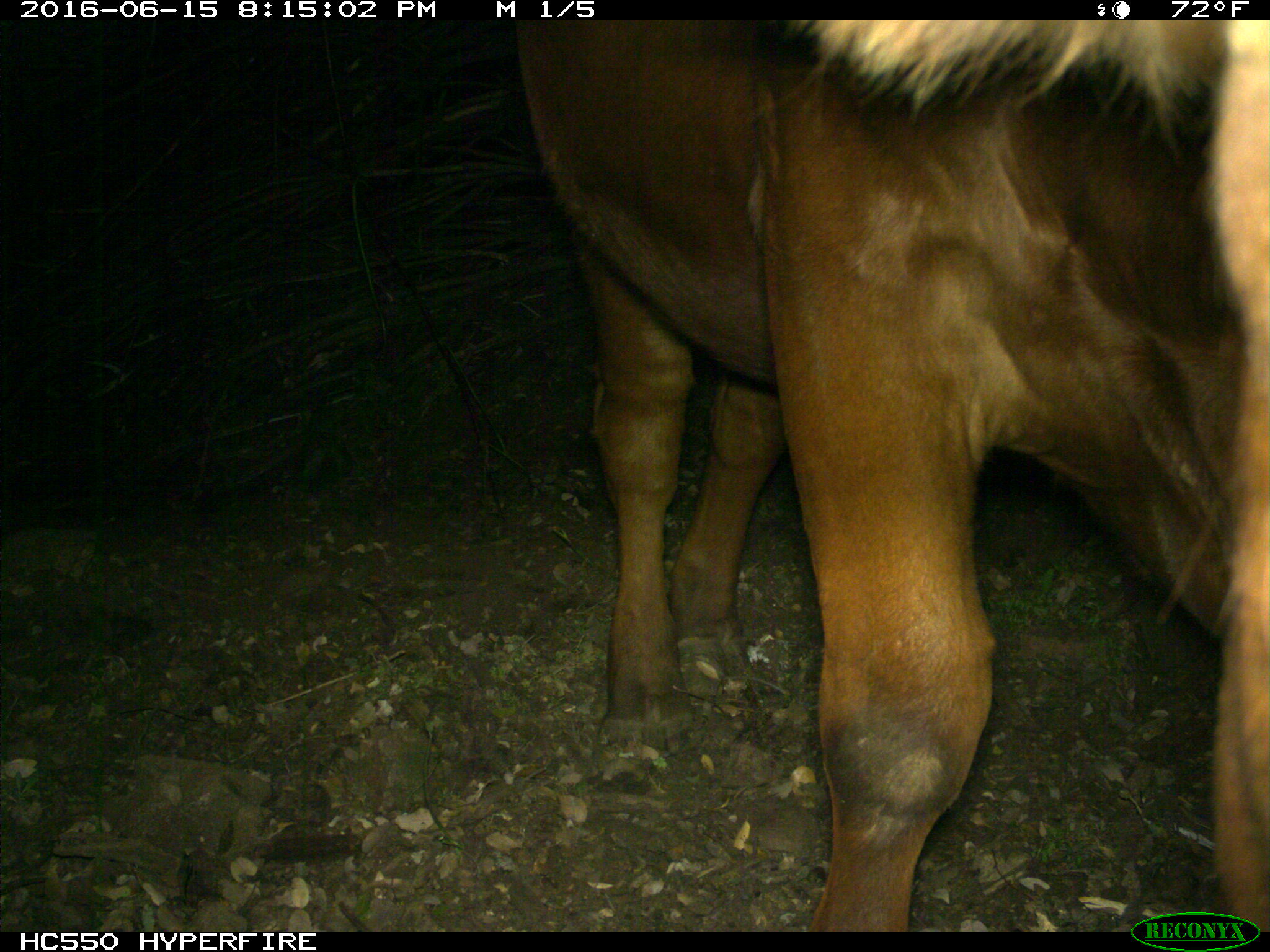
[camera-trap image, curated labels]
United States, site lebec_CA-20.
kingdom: Animalia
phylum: Chordata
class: Mammalia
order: Artiodactyla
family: Bovidae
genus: Bos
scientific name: Bos taurus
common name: domestic cow